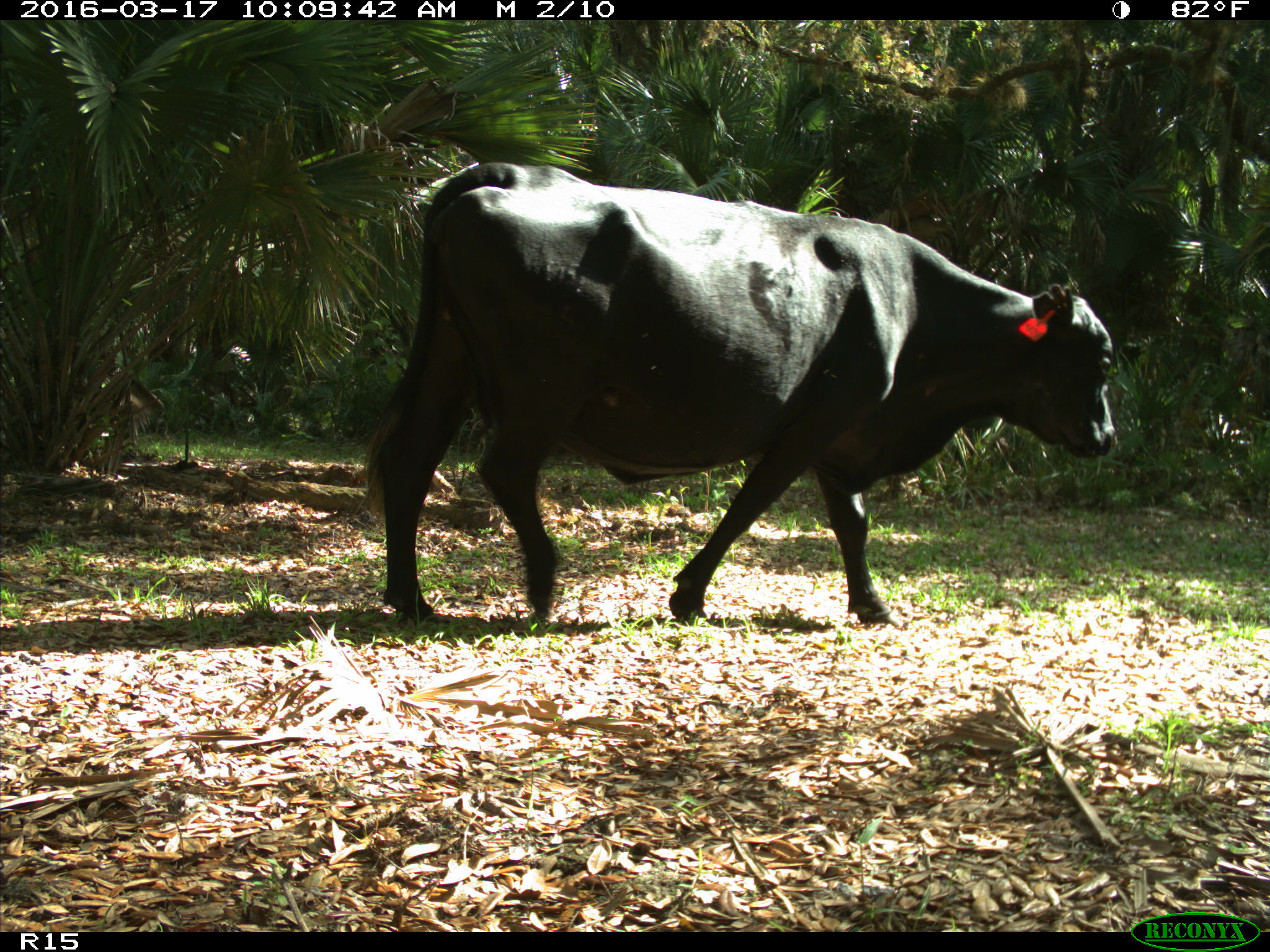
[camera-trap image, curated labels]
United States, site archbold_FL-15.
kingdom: Animalia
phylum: Chordata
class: Mammalia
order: Artiodactyla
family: Bovidae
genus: Bos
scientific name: Bos taurus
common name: domestic cow